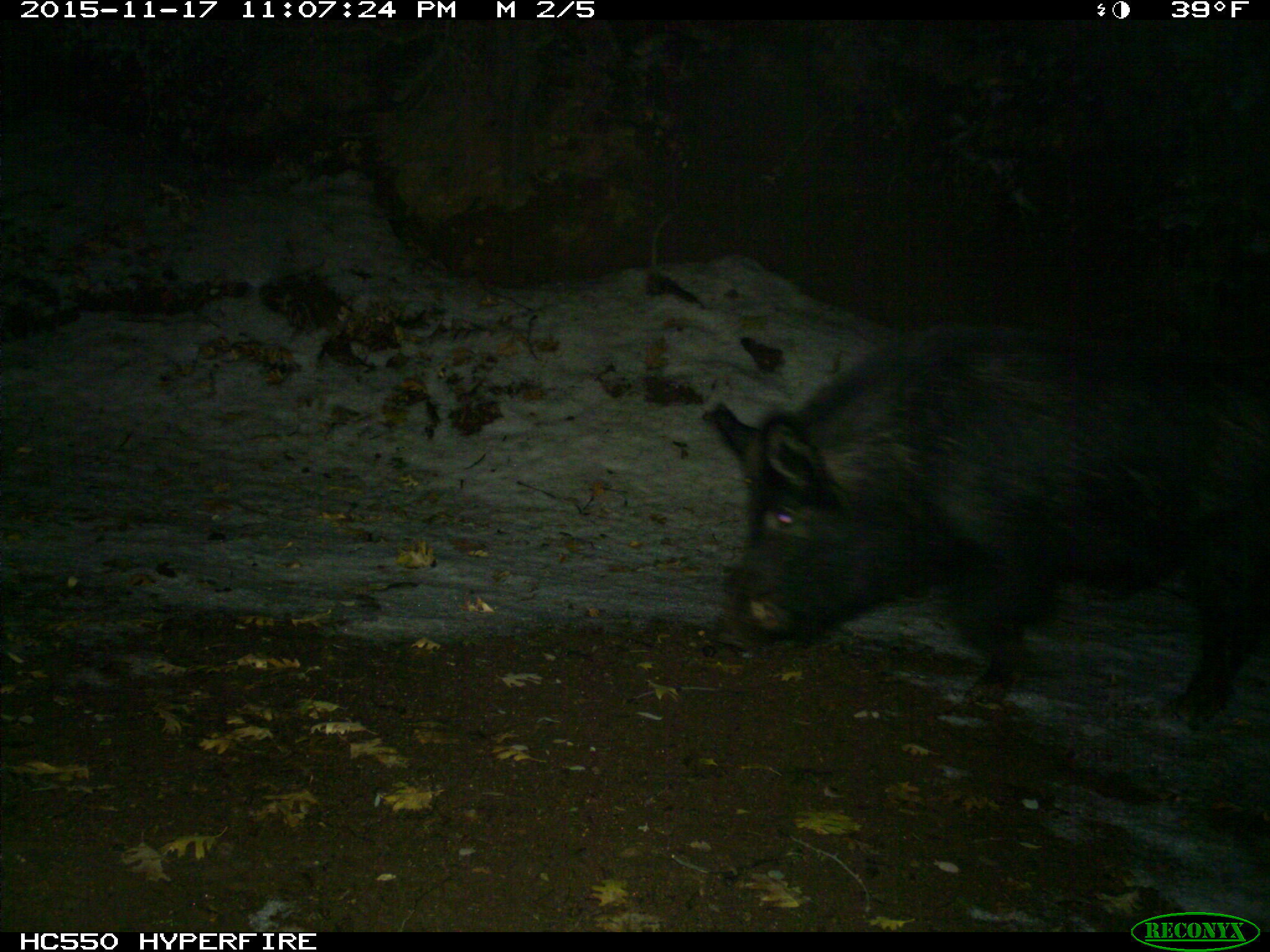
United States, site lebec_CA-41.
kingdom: Animalia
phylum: Chordata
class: Mammalia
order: Artiodactyla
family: Suidae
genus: Sus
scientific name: Sus scrofa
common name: wild boar